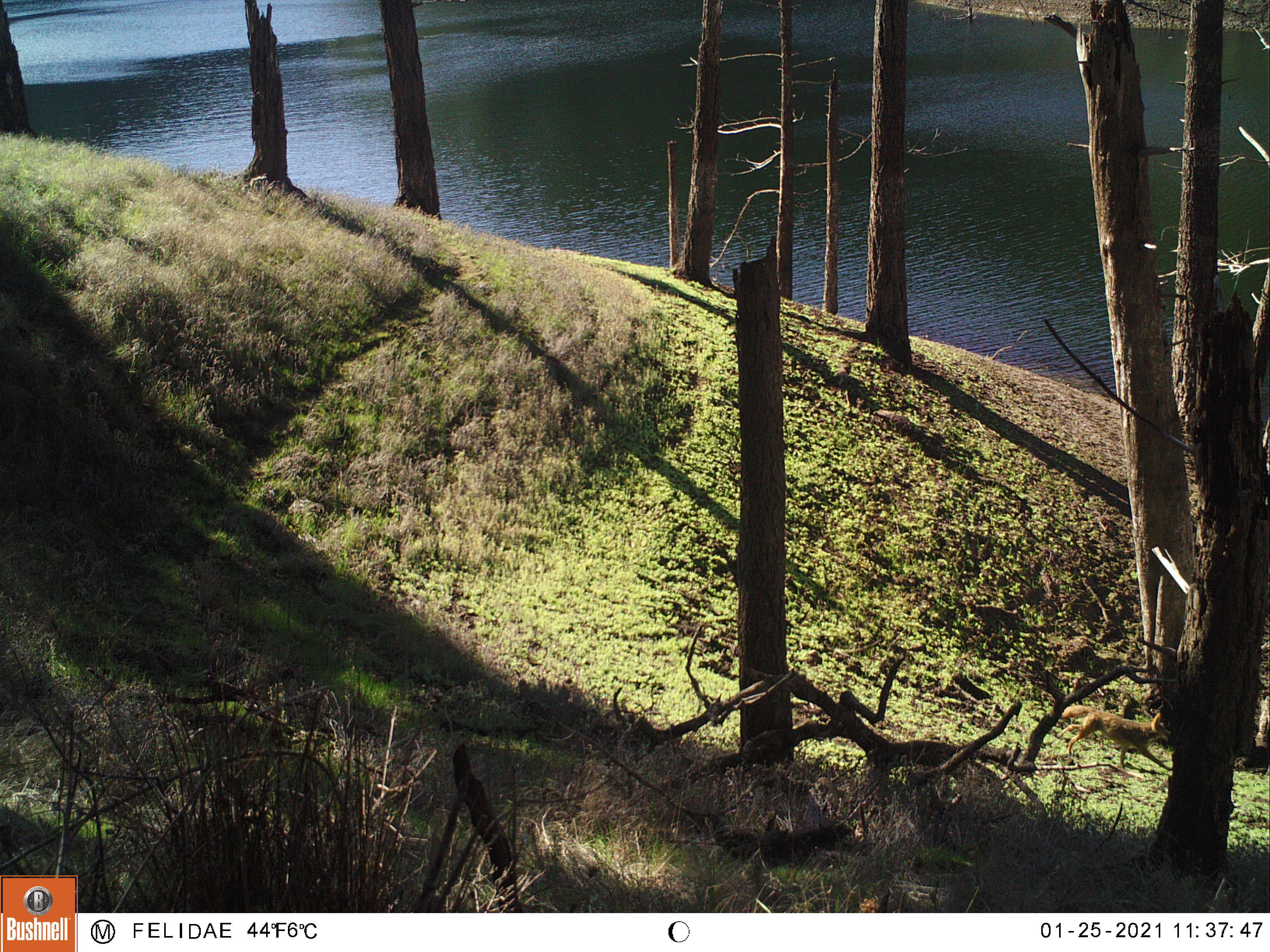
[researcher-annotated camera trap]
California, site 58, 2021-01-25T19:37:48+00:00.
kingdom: Animalia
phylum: Chordata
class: Mammalia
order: Carnivora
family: Canidae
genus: Canis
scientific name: Canis latrans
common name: coyote